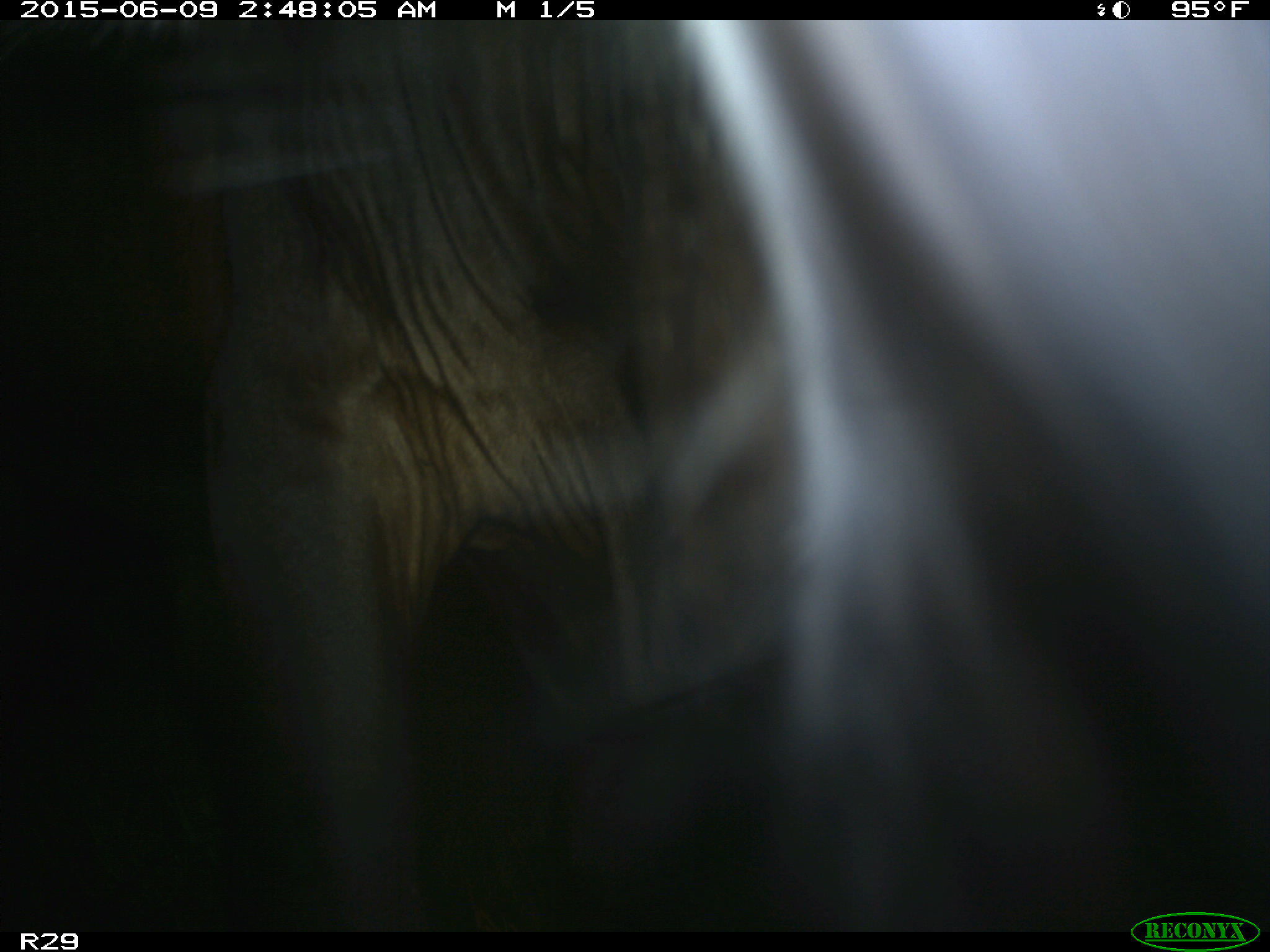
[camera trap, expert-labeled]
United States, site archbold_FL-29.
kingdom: Animalia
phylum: Chordata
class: Mammalia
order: Artiodactyla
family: Bovidae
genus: Bos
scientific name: Bos taurus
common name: domestic cow